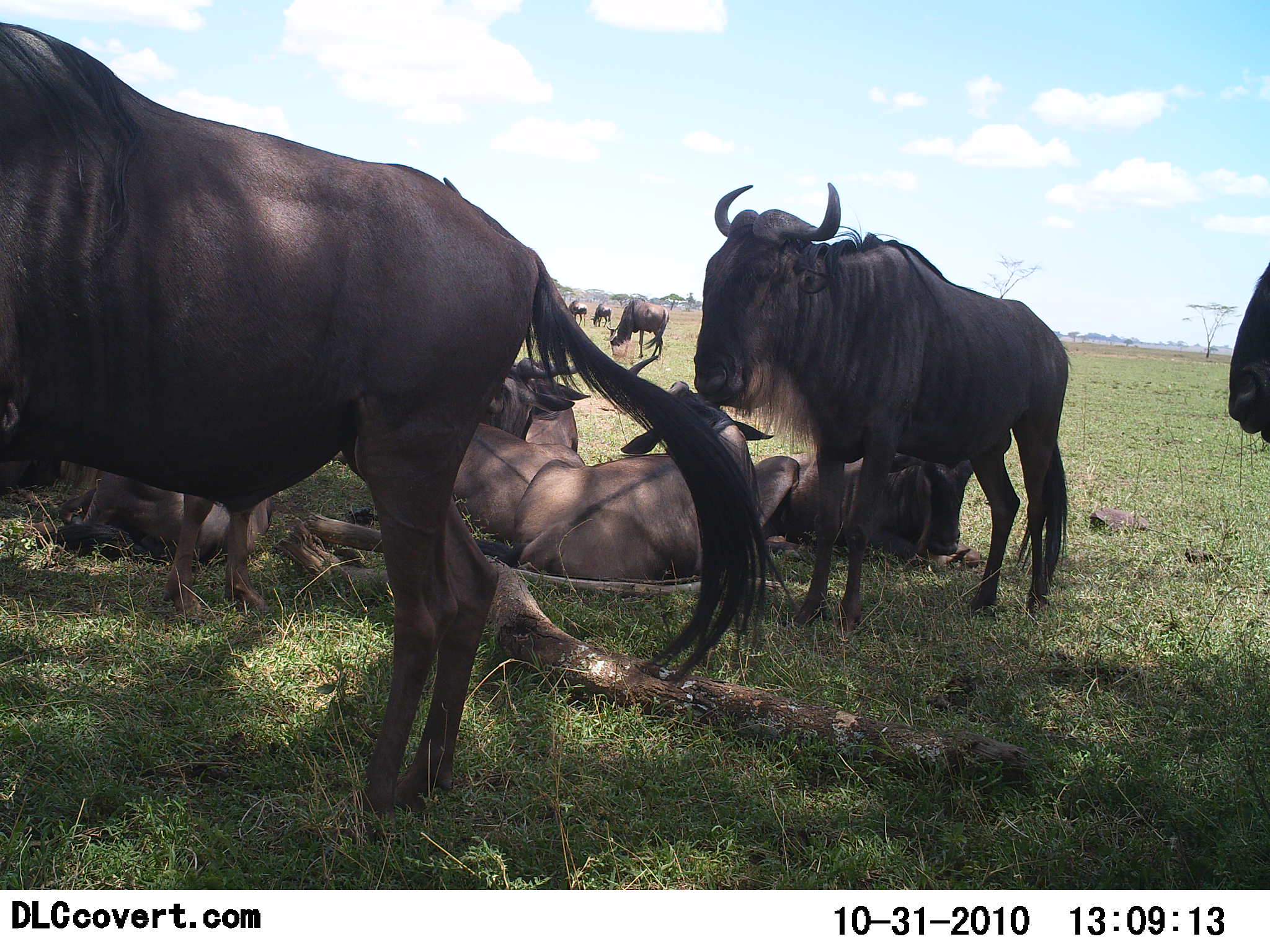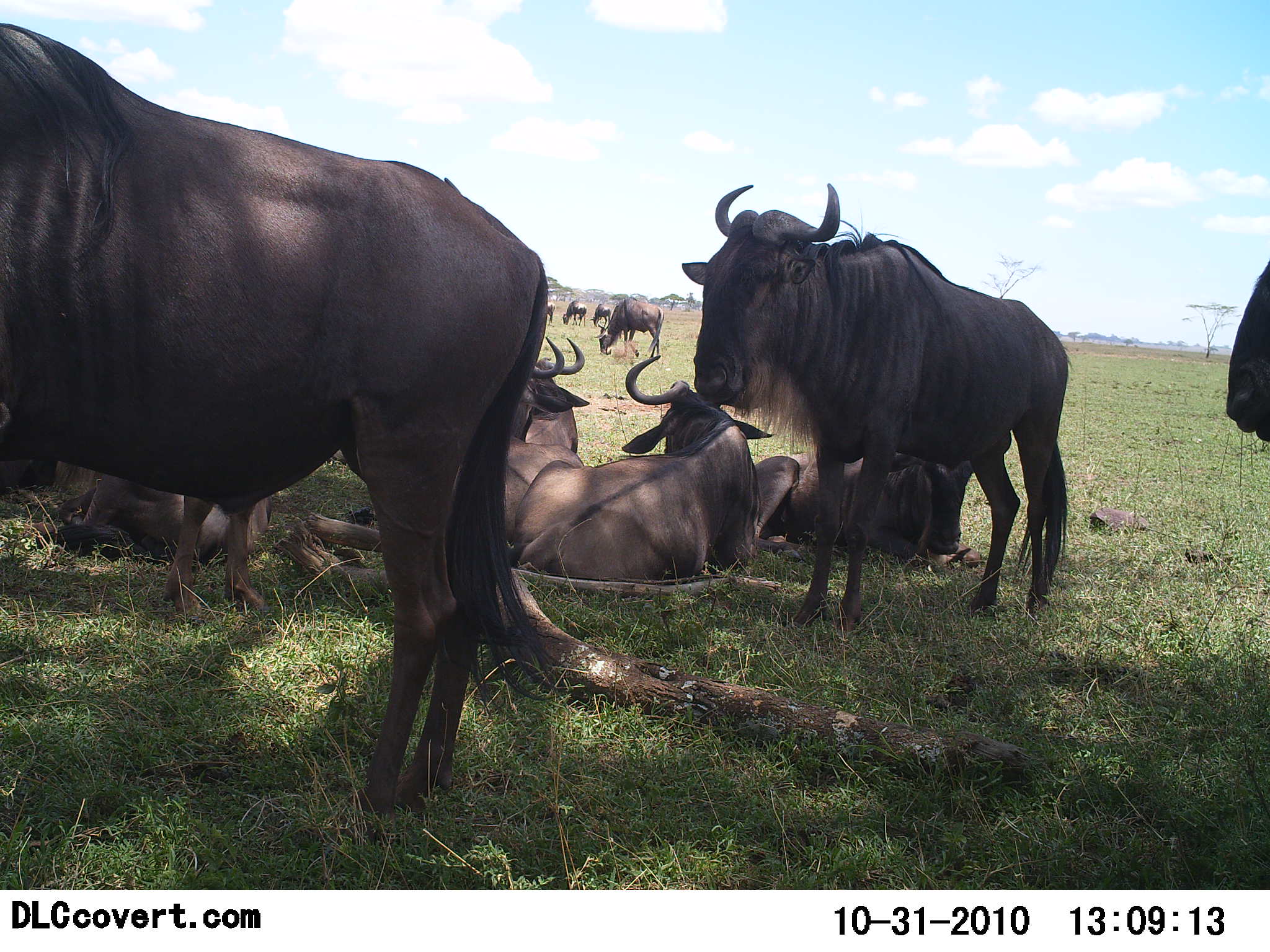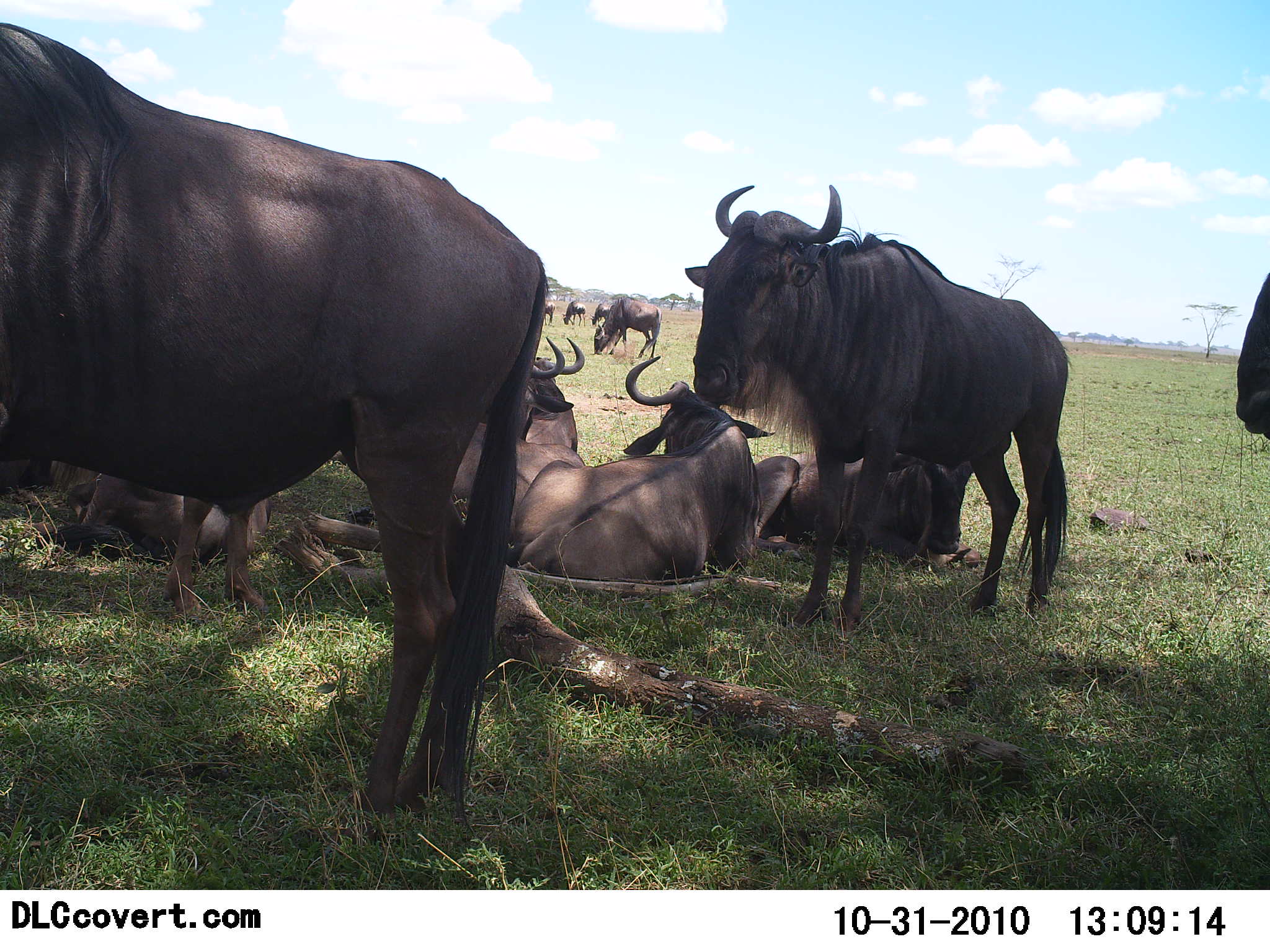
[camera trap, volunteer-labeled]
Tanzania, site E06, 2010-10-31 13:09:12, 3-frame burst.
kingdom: Animalia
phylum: Chordata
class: Mammalia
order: Artiodactyla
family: Bovidae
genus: Connochaetes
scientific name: Connochaetes taurinus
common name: blue wildebeest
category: wildebeest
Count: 11-50.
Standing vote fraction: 87%.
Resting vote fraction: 87%.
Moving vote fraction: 13%.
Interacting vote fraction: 7%.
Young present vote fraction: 0%.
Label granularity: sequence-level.